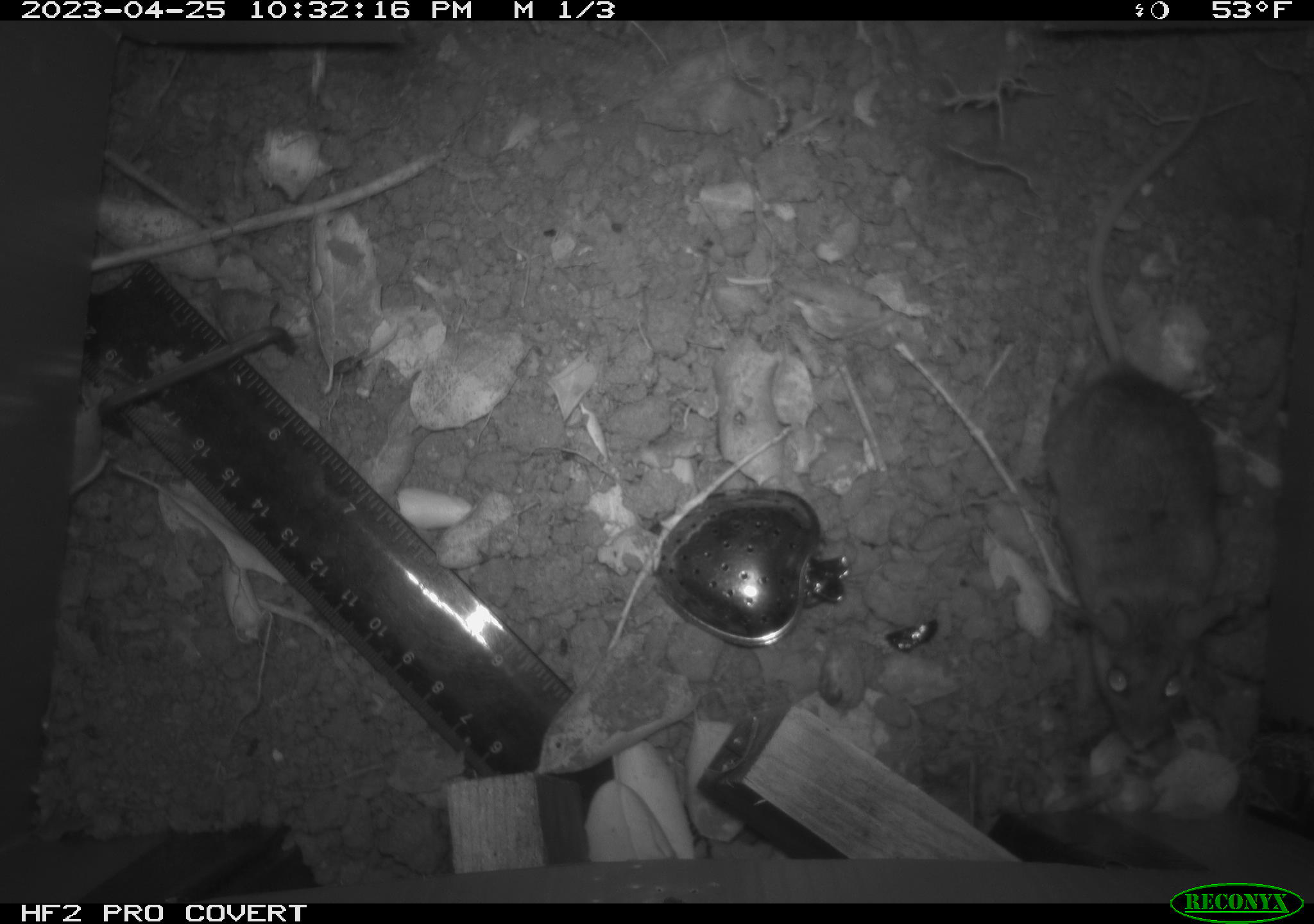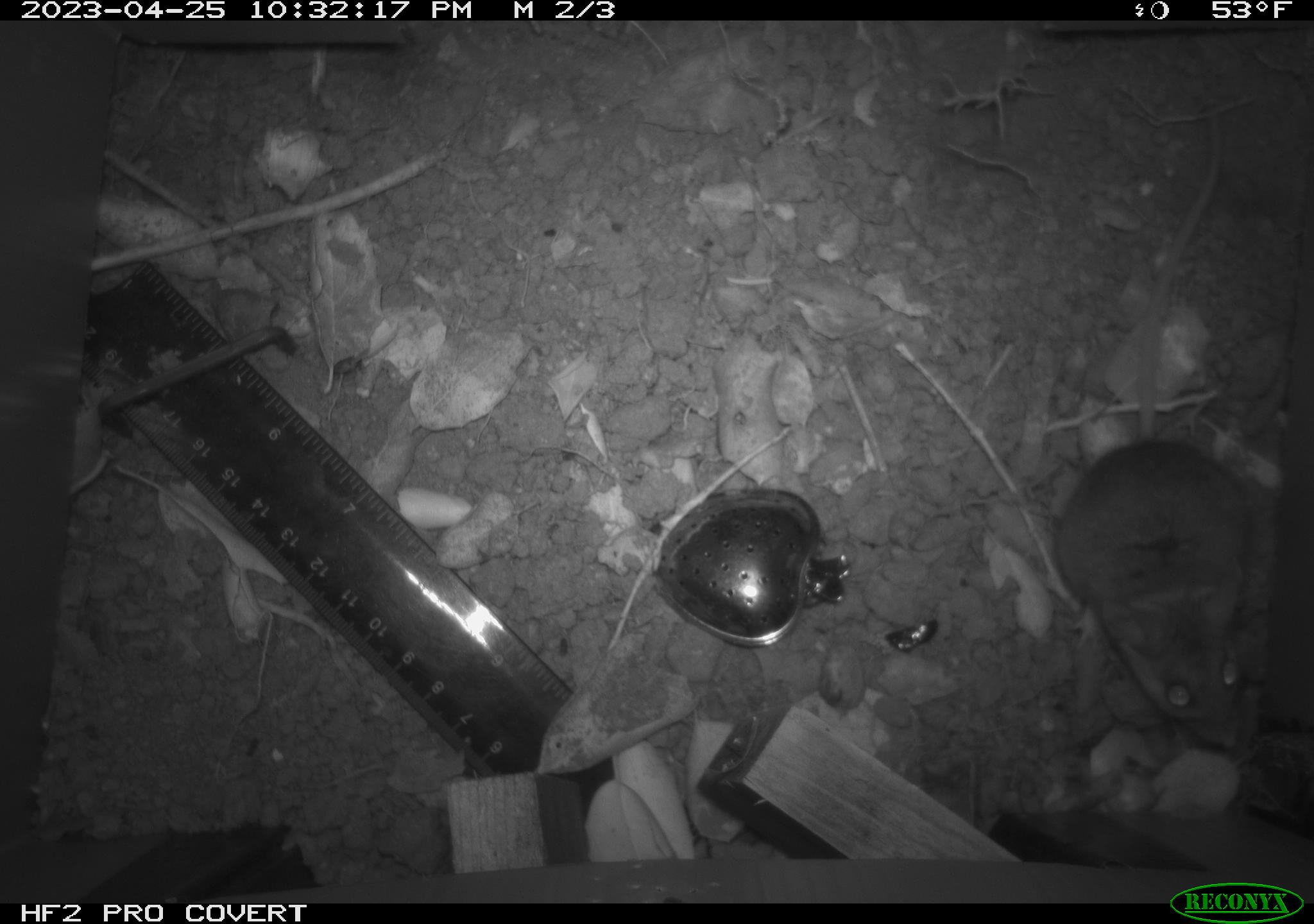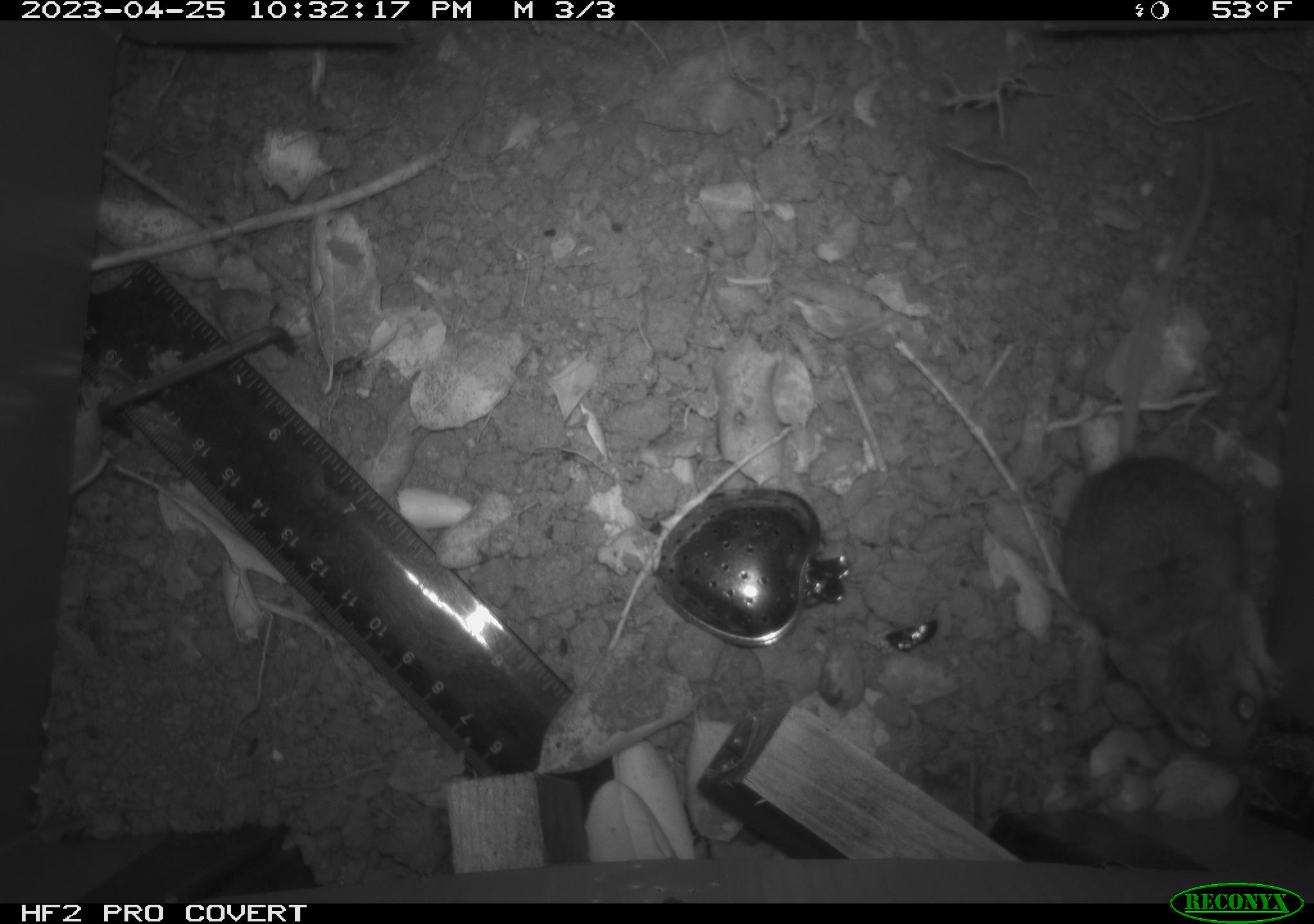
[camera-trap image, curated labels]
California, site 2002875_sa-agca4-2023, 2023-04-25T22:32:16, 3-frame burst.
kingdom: Animalia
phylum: Chordata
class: Mammalia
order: Rodentia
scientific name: Rodentia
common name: mouse species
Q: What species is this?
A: Mouse species (Rodentia).